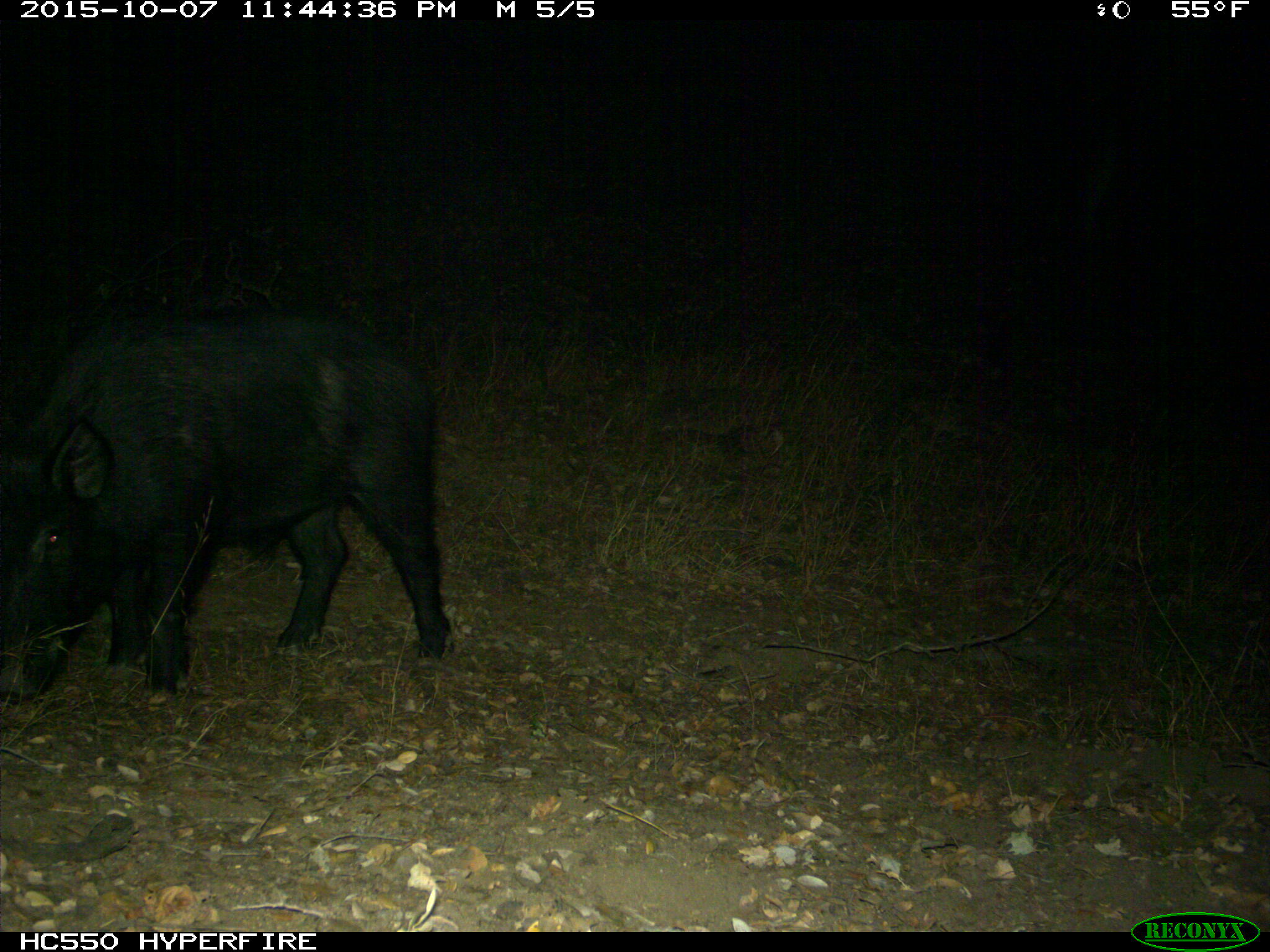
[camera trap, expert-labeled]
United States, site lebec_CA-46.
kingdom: Animalia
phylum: Chordata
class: Mammalia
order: Artiodactyla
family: Suidae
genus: Sus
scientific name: Sus scrofa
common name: wild boar